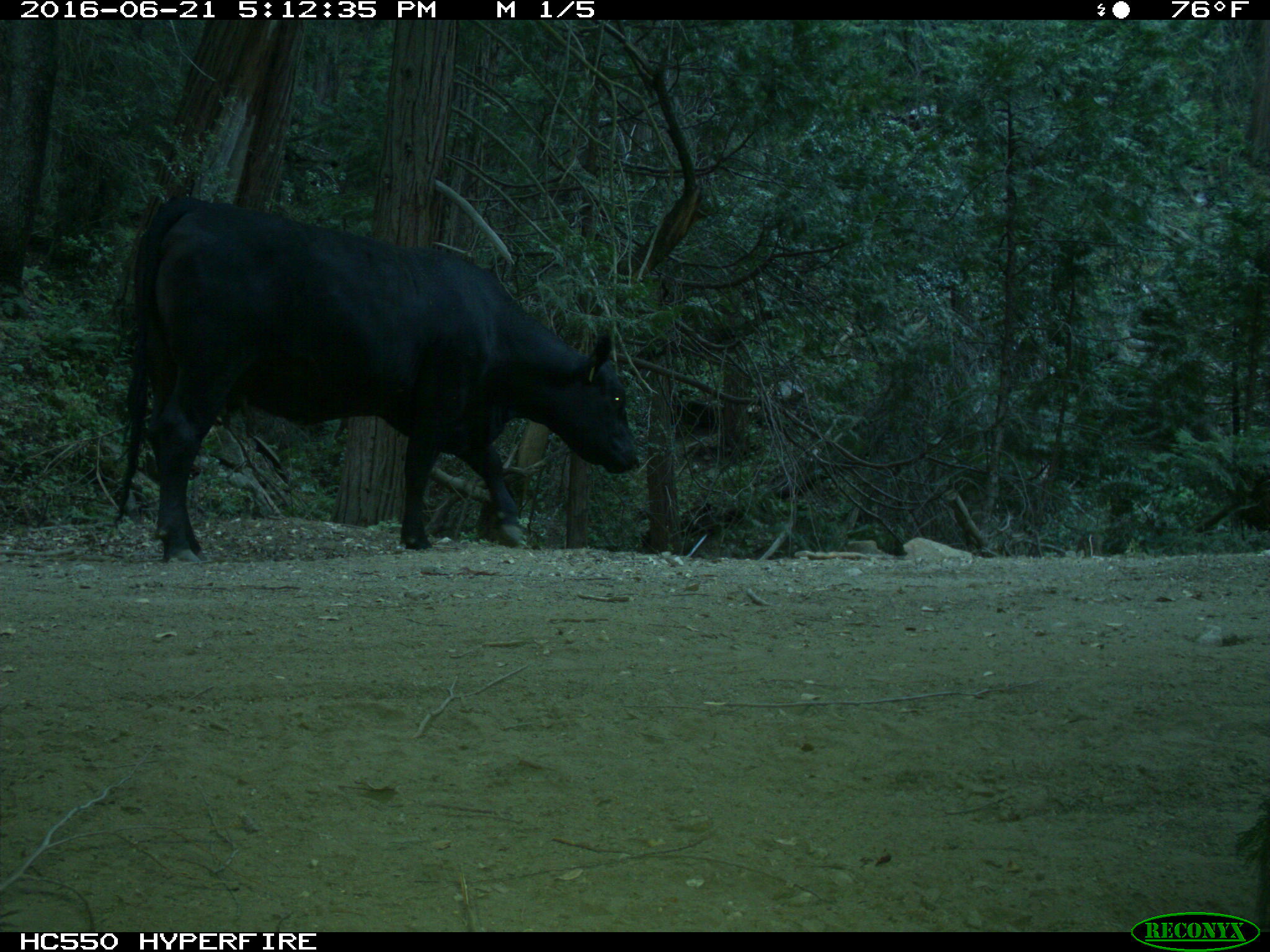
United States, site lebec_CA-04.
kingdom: Animalia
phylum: Chordata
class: Mammalia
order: Artiodactyla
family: Bovidae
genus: Bos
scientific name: Bos taurus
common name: domestic cow